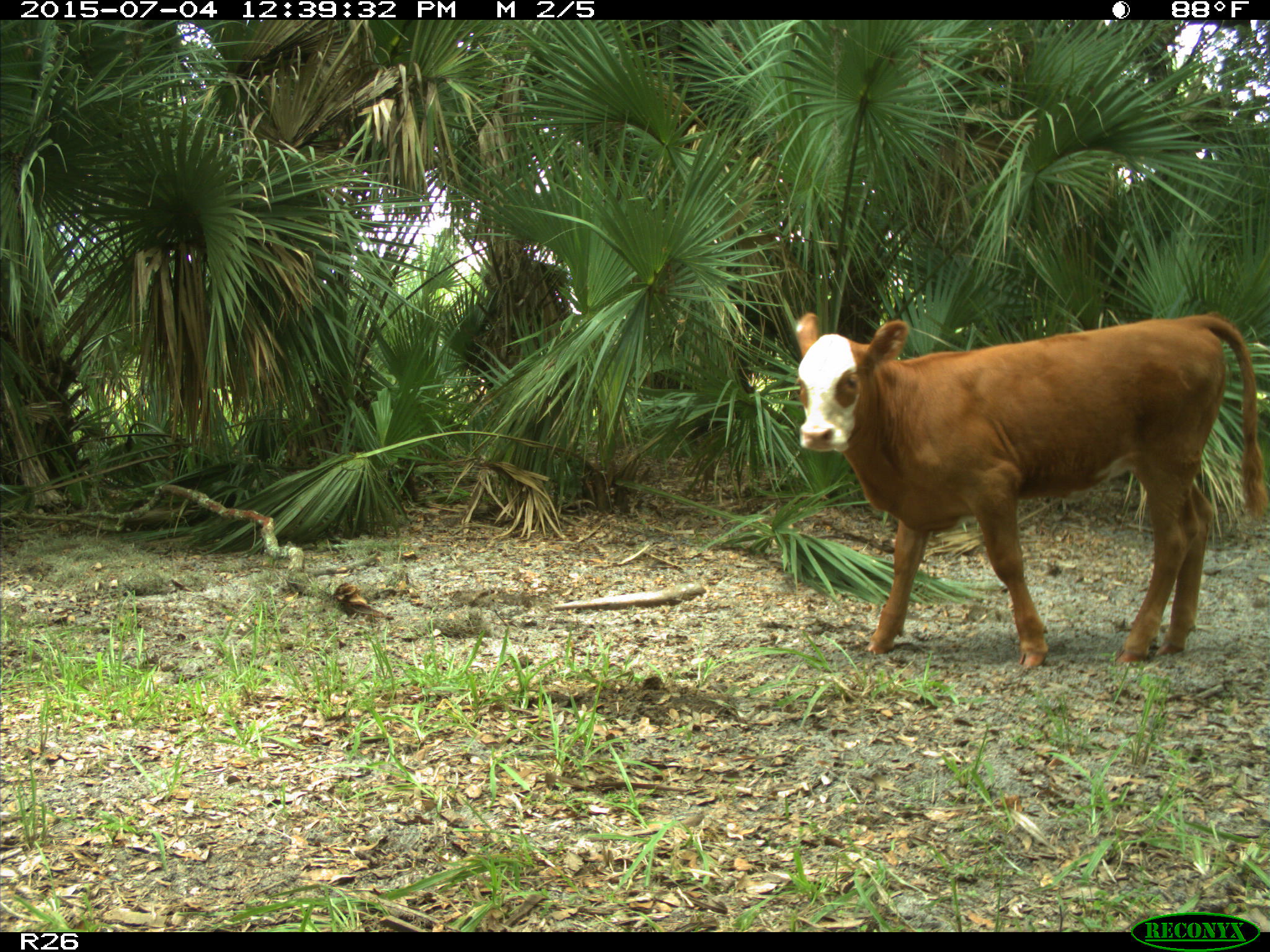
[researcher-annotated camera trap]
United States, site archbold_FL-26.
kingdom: Animalia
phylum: Chordata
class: Mammalia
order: Artiodactyla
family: Bovidae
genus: Bos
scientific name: Bos taurus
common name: domestic cow